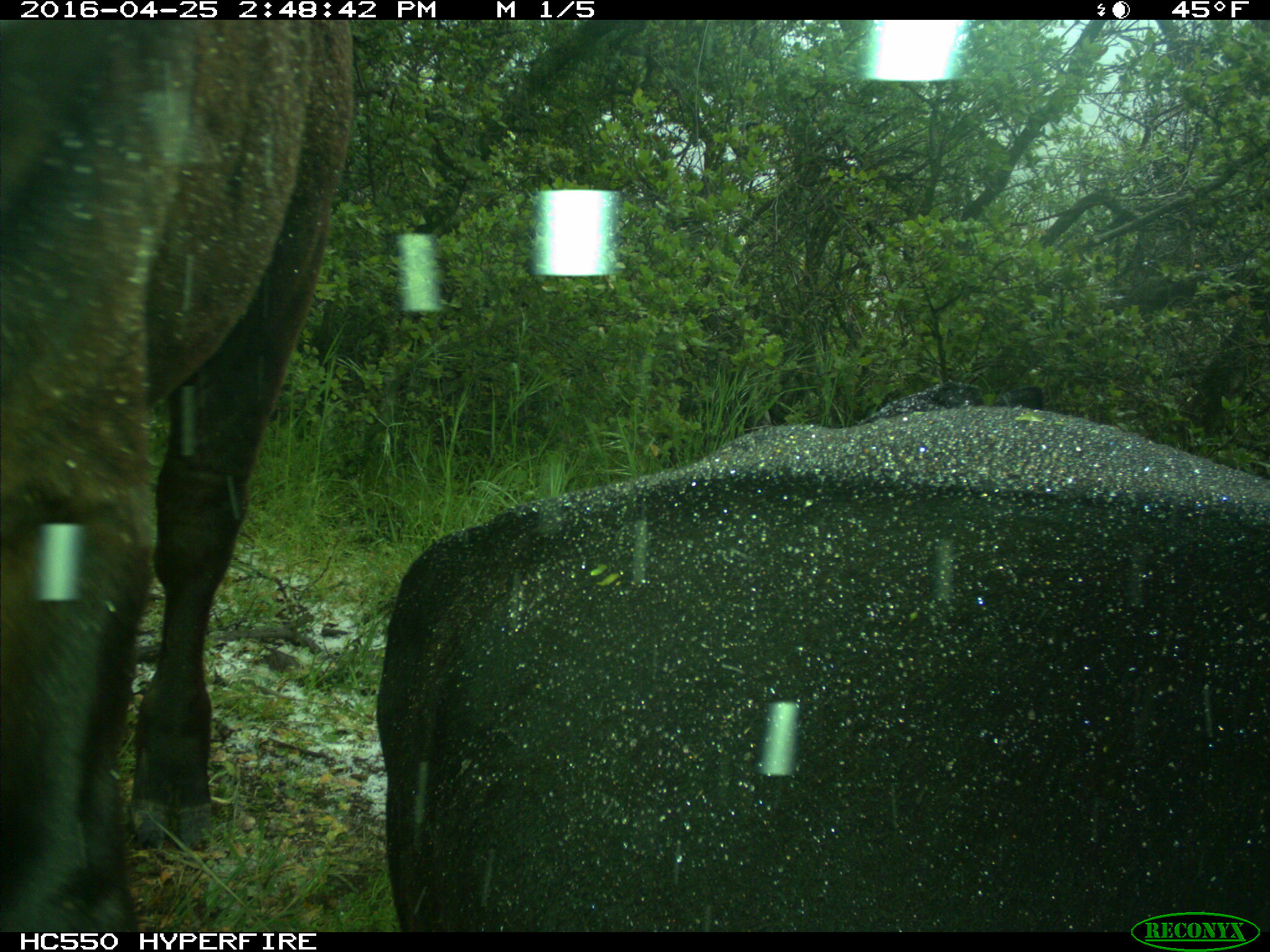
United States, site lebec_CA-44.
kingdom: Animalia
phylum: Chordata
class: Mammalia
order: Artiodactyla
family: Bovidae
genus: Bos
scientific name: Bos taurus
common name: domestic cow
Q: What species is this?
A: Bos taurus (domestic cow).